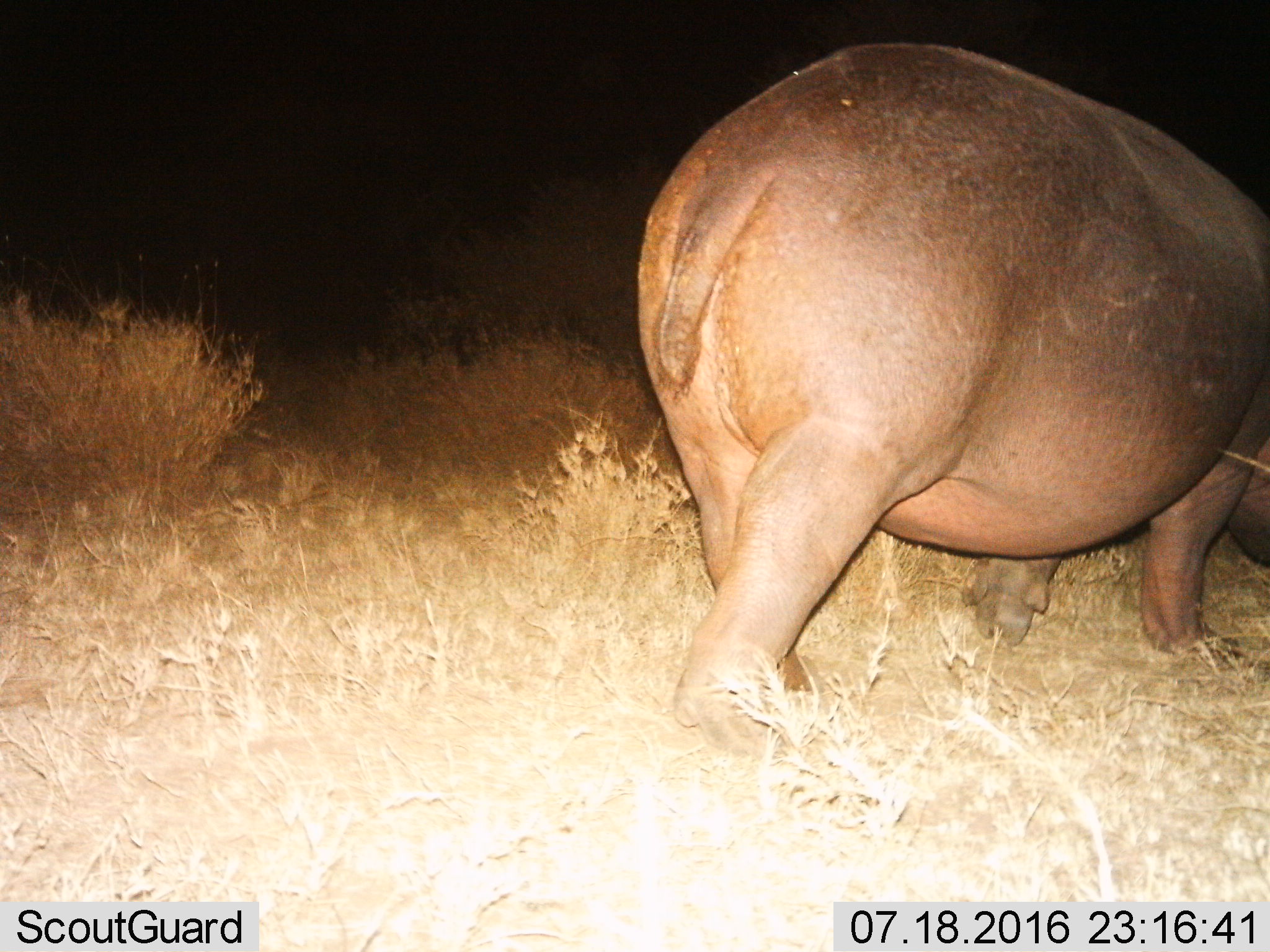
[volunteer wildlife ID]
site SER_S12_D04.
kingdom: Animalia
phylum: Chordata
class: Mammalia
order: Artiodactyla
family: Hippopotamidae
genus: Hippopotamus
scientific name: Hippopotamus amphibius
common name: hippopotamus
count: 1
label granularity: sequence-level